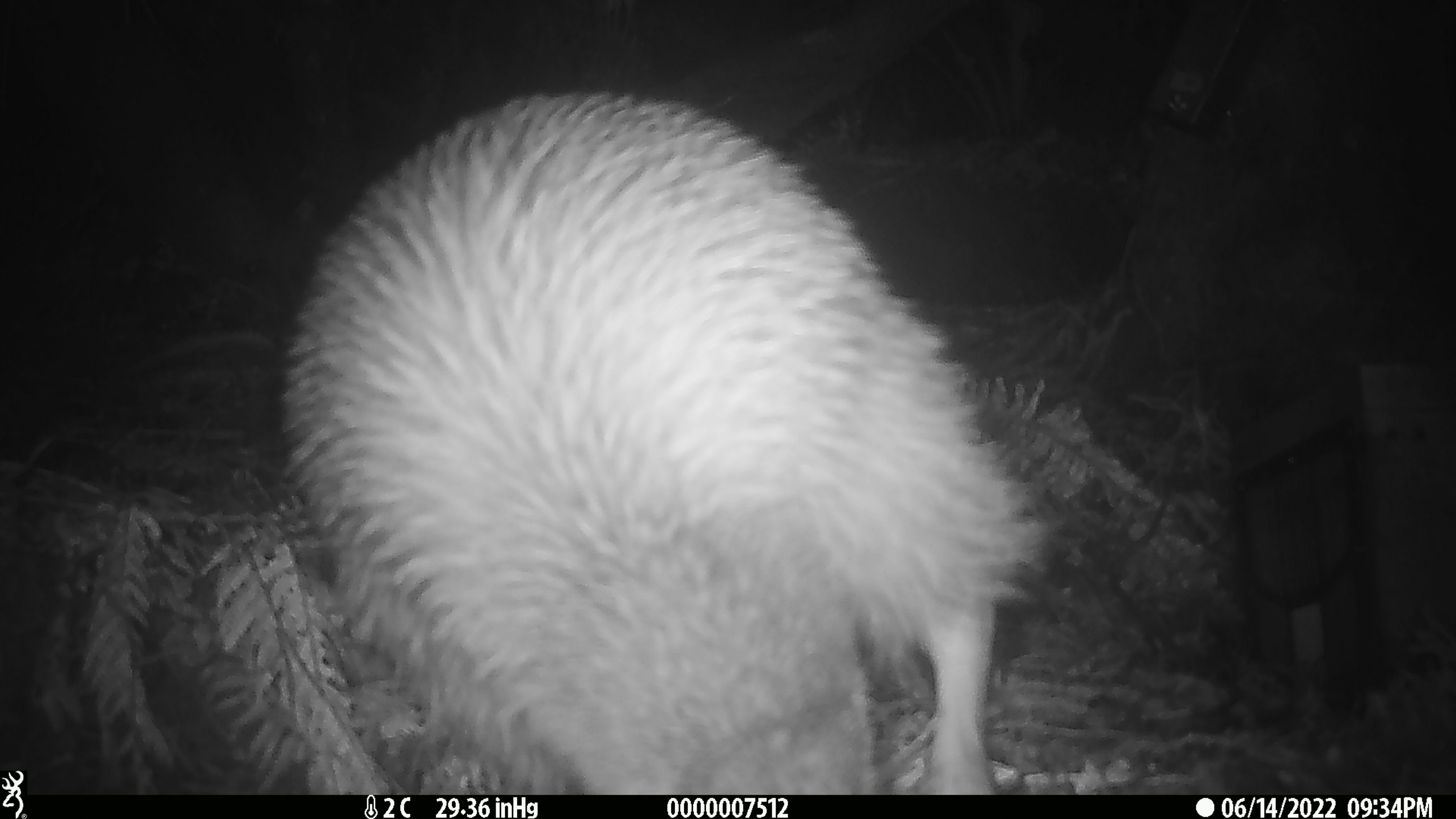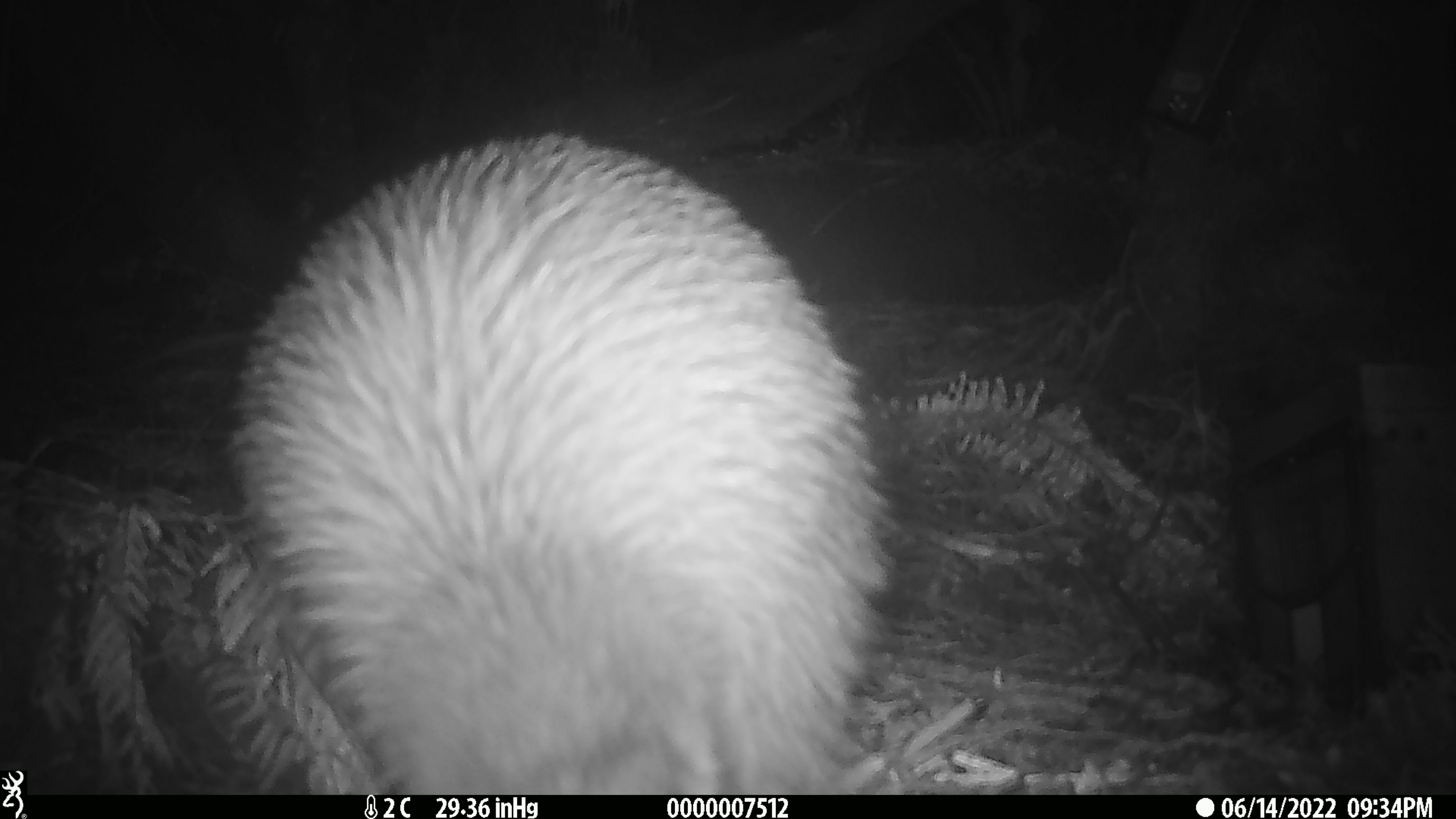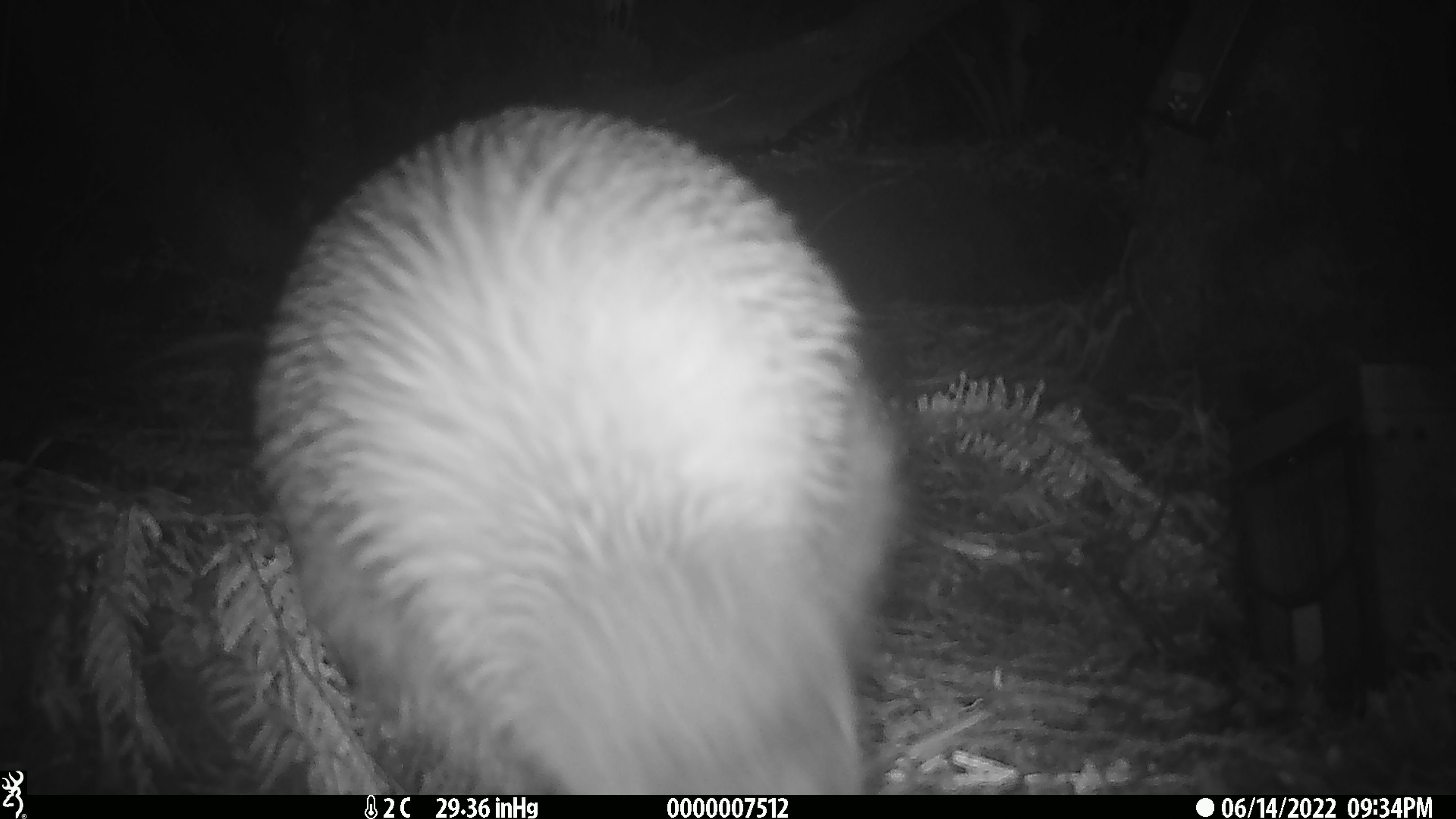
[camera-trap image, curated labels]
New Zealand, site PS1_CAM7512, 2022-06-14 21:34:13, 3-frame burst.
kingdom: Animalia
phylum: Chordata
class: Aves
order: Apterygiformes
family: Apterygidae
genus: Apteryx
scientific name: Apteryx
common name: kiwi